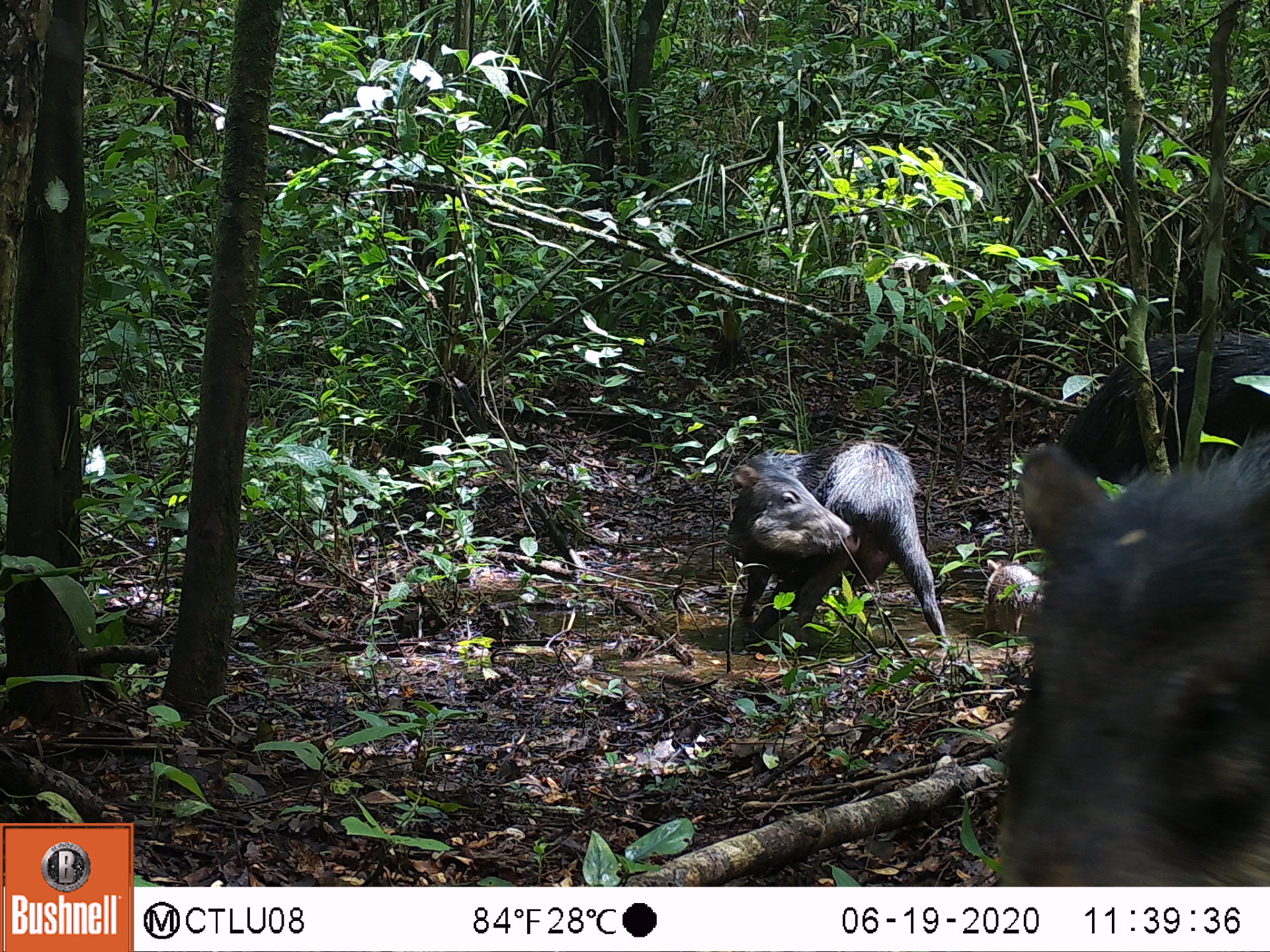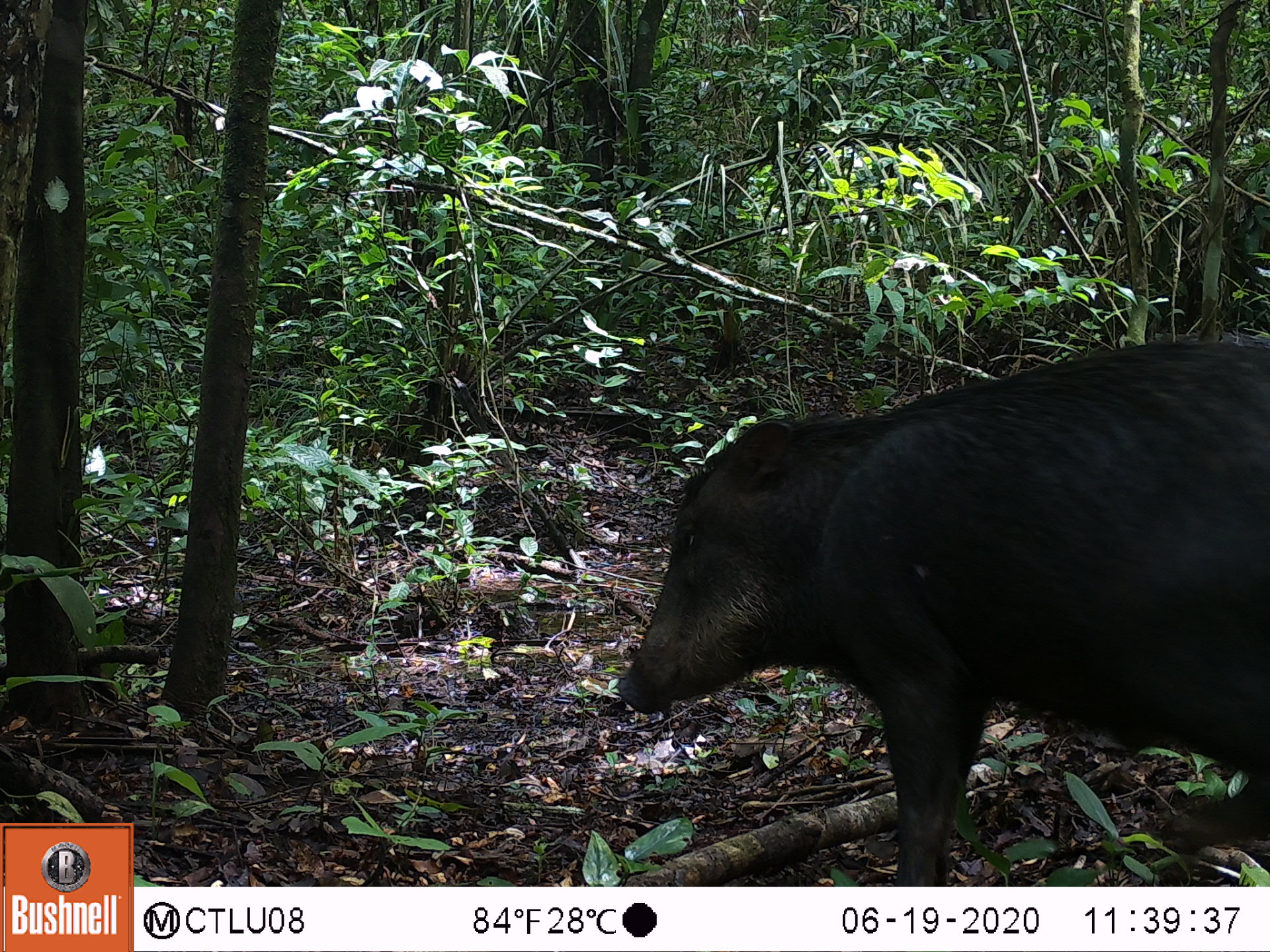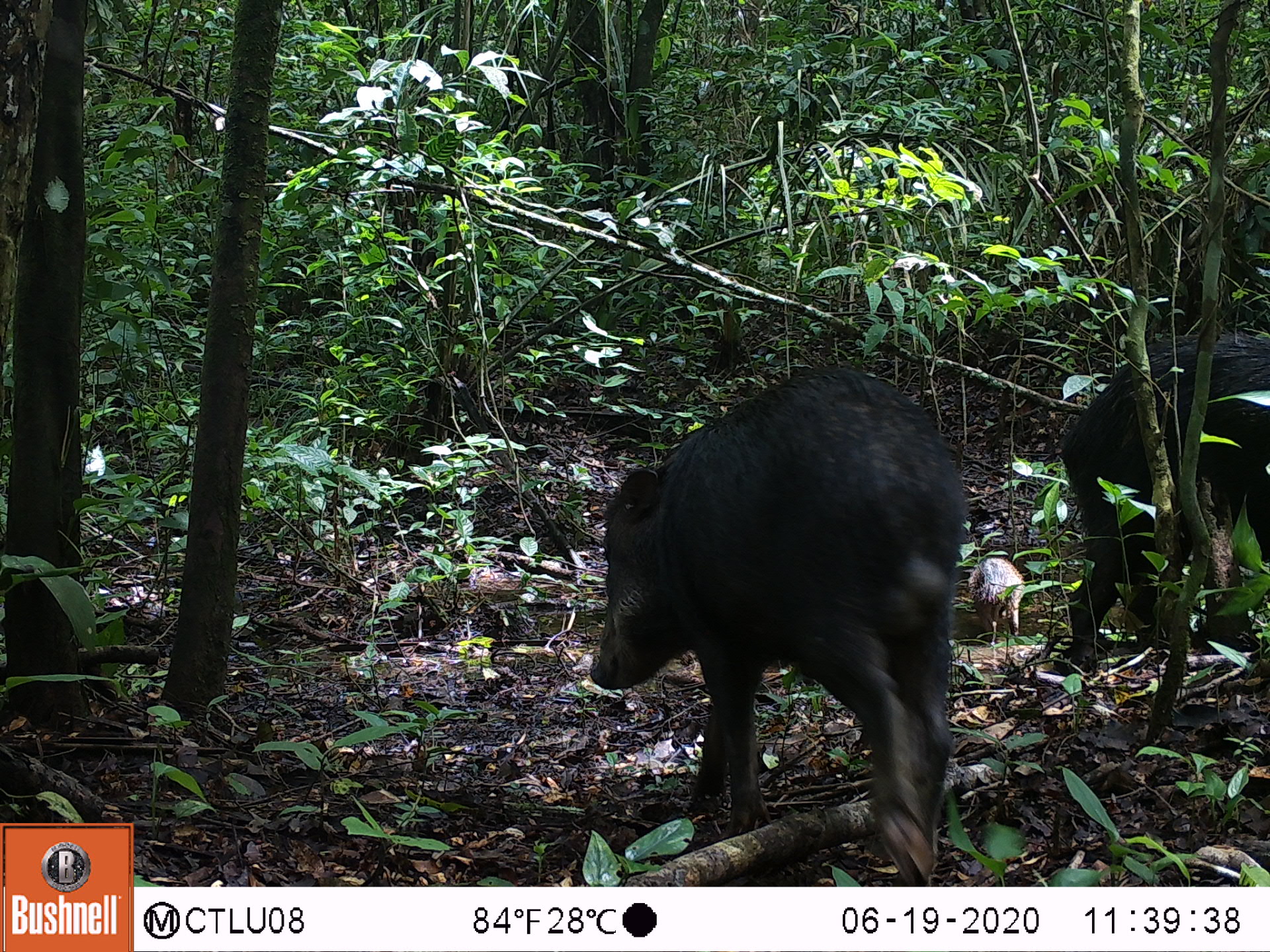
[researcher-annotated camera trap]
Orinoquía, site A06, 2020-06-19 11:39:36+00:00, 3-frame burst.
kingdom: Animalia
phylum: Chordata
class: Mammalia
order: Artiodactyla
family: Tayassuidae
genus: Tayassu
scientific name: Tayassu pecari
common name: white-lipped peccary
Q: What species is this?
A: White-lipped peccary (Tayassu pecari).